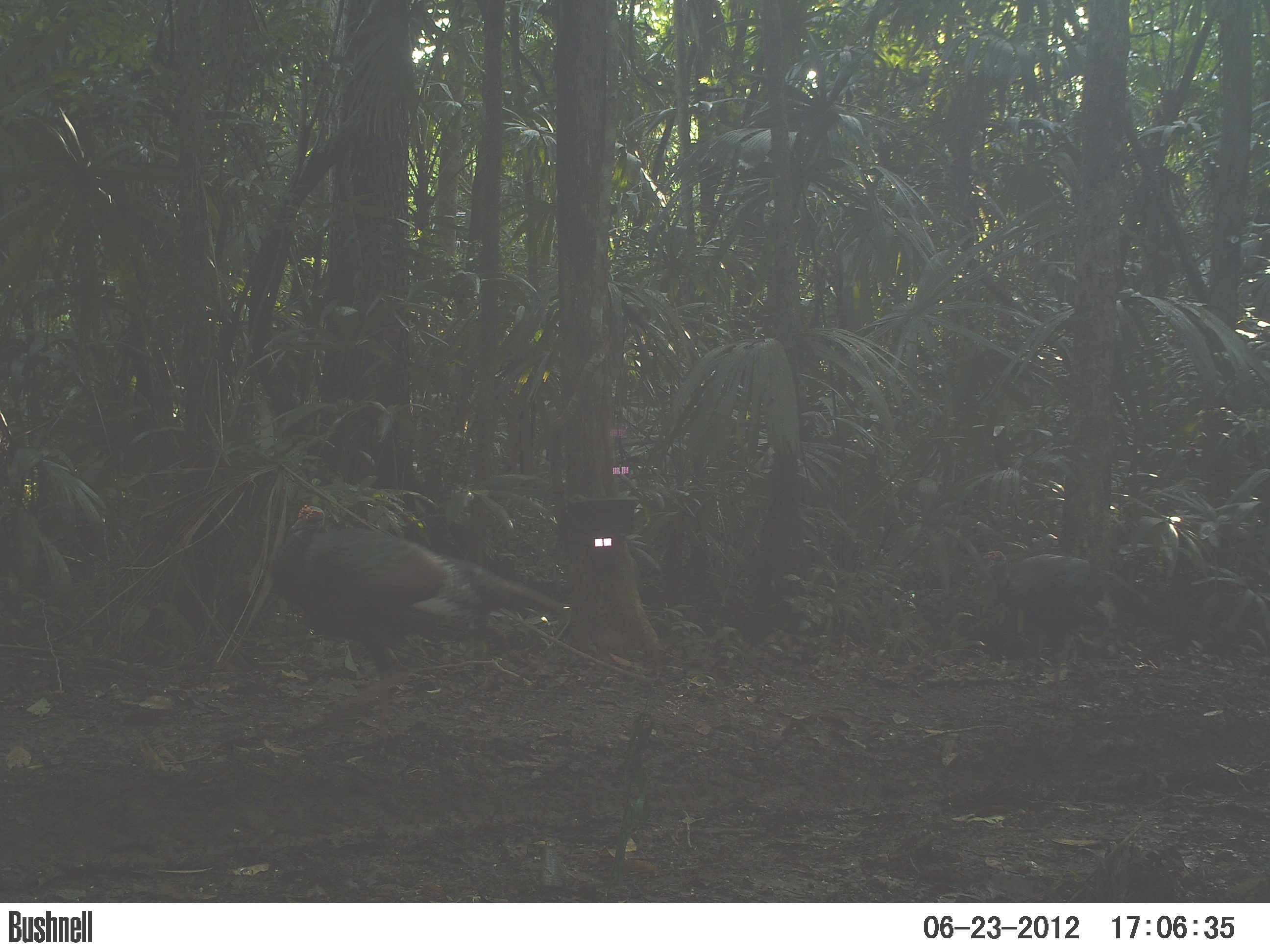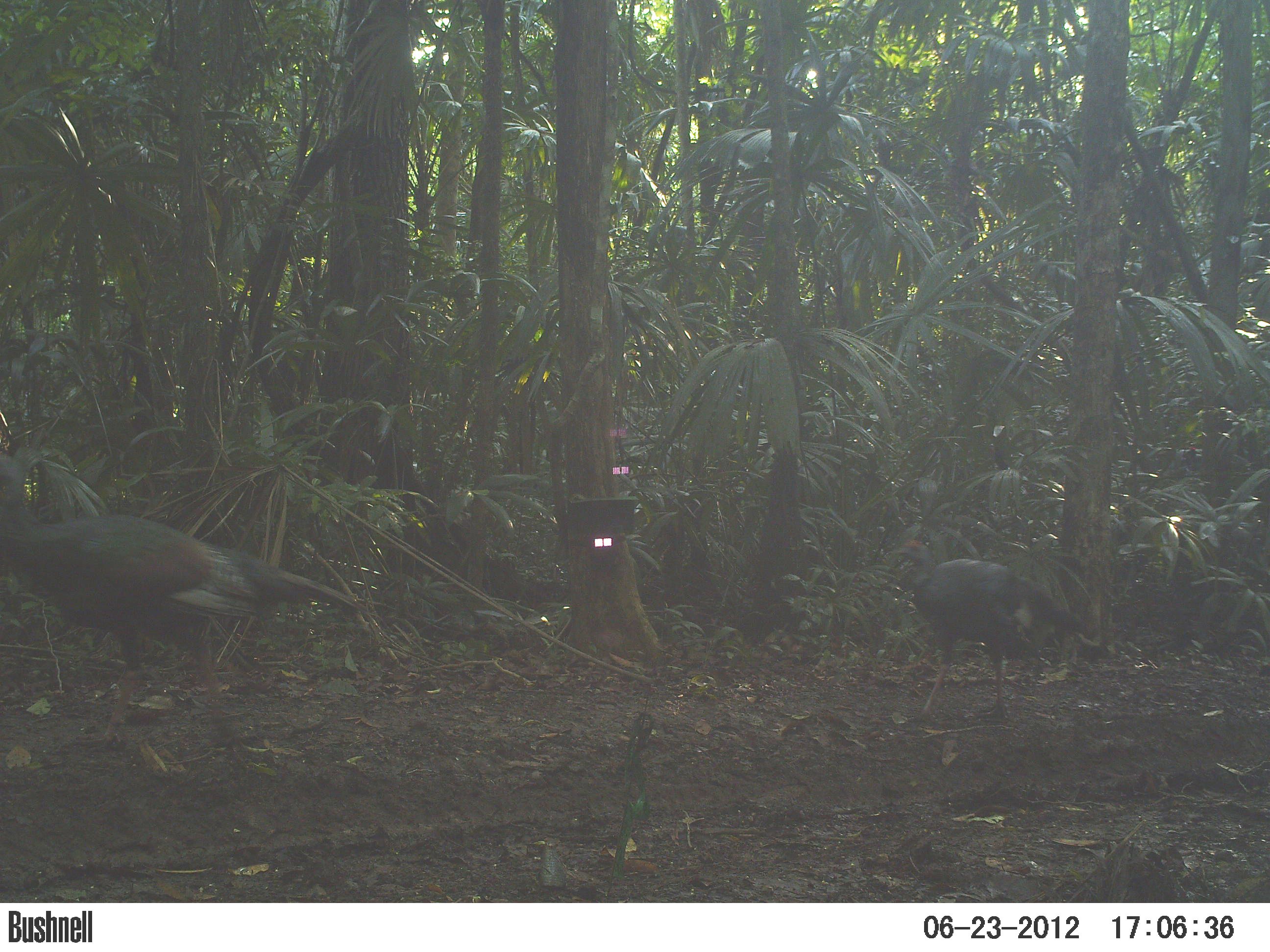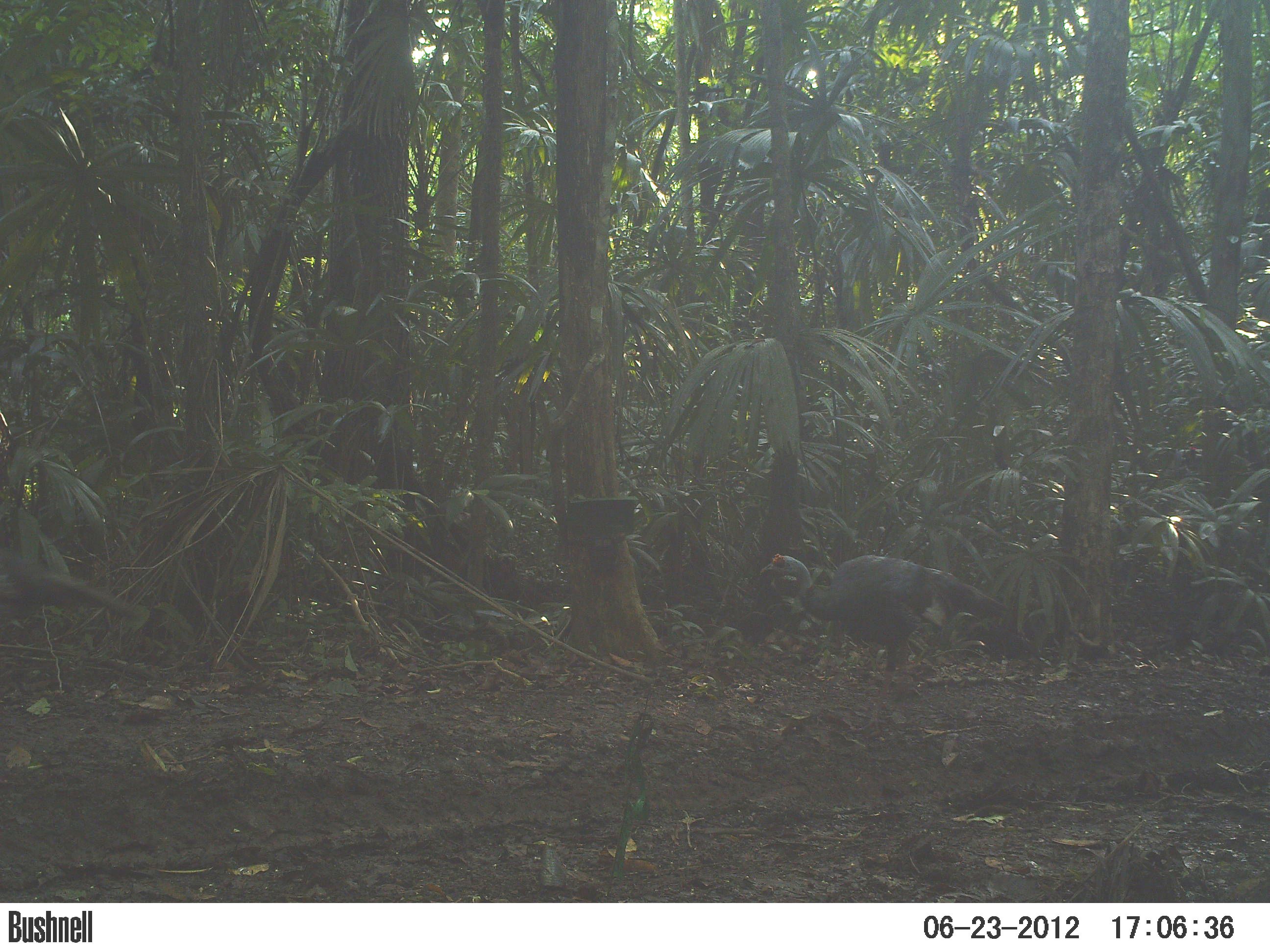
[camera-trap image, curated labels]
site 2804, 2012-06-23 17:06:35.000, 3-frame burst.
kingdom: Animalia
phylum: Chordata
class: Aves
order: Galliformes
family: Phasianidae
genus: Meleagris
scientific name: Meleagris ocellata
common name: ocellated turkey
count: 2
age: adult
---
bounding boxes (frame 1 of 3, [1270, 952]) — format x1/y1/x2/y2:
meleagris ocellata: 271/505/569/743; 982/549/1168/699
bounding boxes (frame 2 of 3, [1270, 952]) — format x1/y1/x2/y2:
meleagris ocellata: 0/450/363/751; 895/541/1086/723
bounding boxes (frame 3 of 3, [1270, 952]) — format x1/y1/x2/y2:
meleagris ocellata: 758/552/1006/741